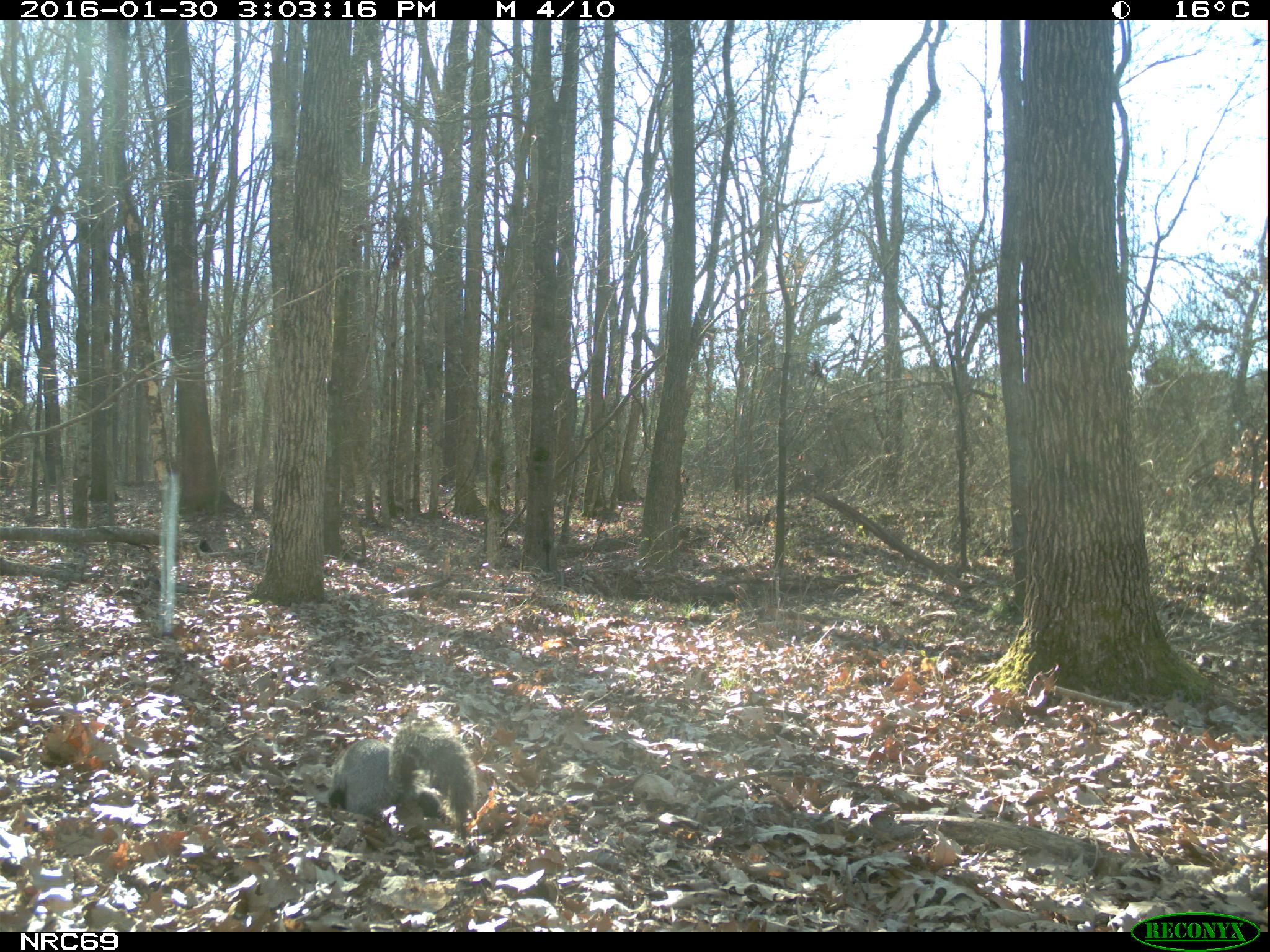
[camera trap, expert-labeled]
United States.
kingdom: Animalia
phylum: Chordata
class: Mammalia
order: Rodentia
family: Sciuridae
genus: Sciurus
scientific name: Sciurus niger cinereus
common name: eastern fox squirrel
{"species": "Eastern Fox Squirrel (Sciurus niger cinereus)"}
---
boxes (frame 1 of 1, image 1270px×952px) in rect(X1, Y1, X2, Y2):
Eastern Fox Squirrel: rect(311, 714, 482, 838)